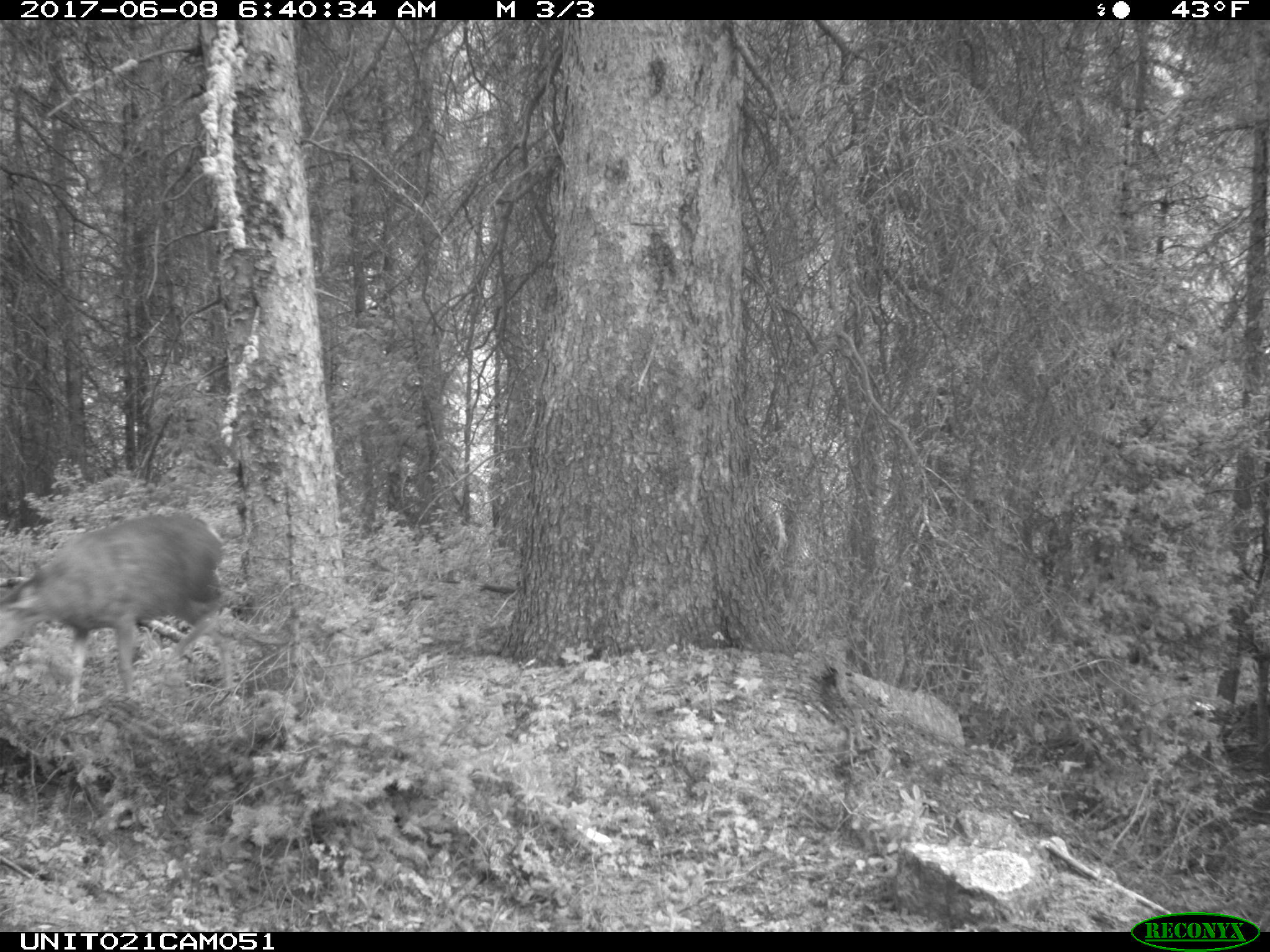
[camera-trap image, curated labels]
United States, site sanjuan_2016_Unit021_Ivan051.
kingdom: Animalia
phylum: Chordata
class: Mammalia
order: Artiodactyla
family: Cervidae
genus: Odocoileus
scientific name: Odocoileus hemionus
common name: mule deer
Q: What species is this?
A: Odocoileus hemionus (mule deer).